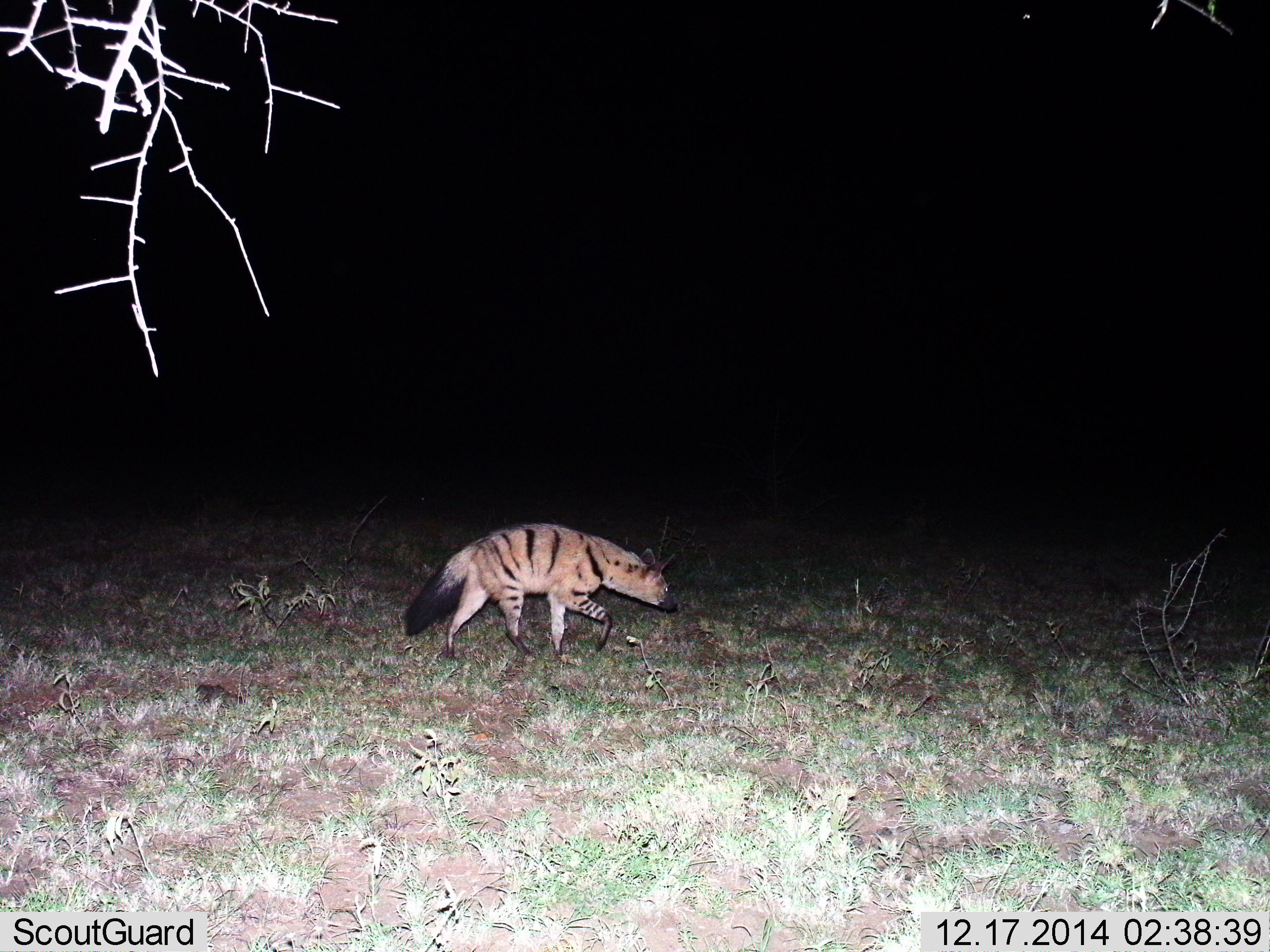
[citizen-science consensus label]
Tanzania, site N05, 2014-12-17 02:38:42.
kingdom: Animalia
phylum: Chordata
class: Mammalia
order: Carnivora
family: Hyaenidae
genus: Proteles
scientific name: Proteles cristatus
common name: aardwolf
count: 1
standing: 0%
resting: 0%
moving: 100%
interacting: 0%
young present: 0%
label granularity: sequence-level